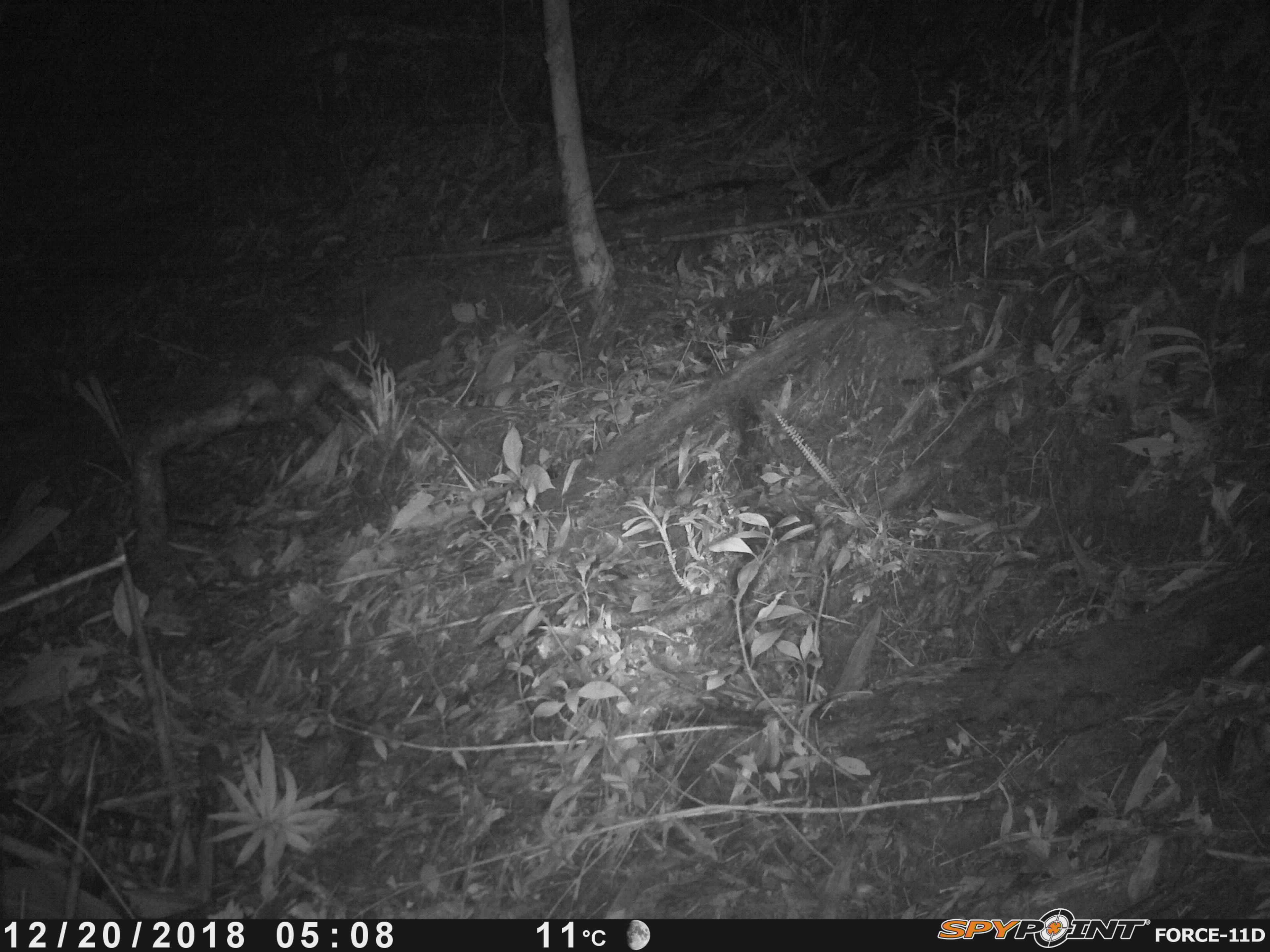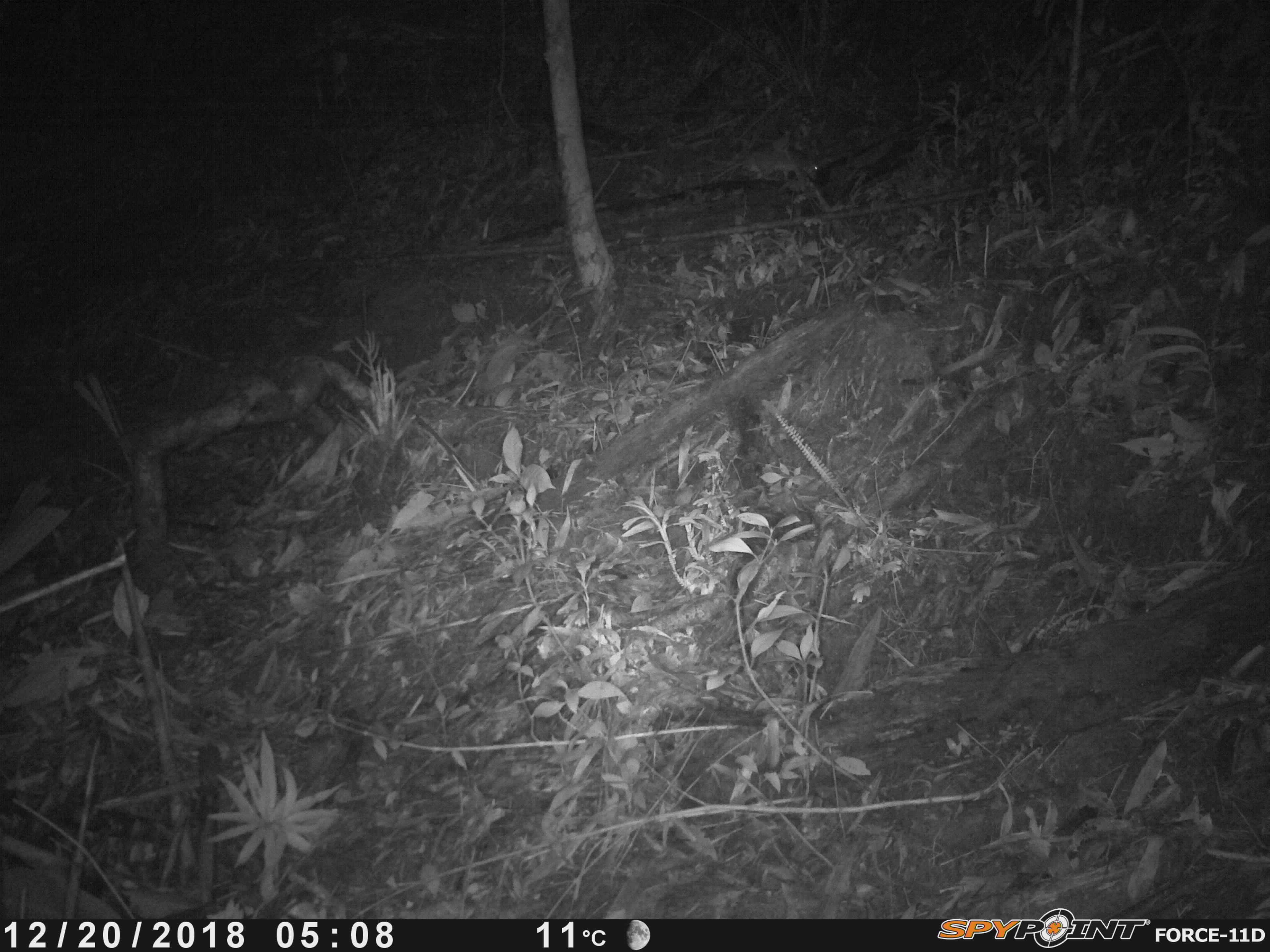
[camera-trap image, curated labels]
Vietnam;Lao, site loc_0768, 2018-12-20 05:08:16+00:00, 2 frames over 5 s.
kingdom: Animalia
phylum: Chordata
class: Mammalia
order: Rodentia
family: Muridae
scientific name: Muridae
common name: old-world mice and rats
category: unidentified murid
Unidentified murid (old-world mice and rats) (Muridae). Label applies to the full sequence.